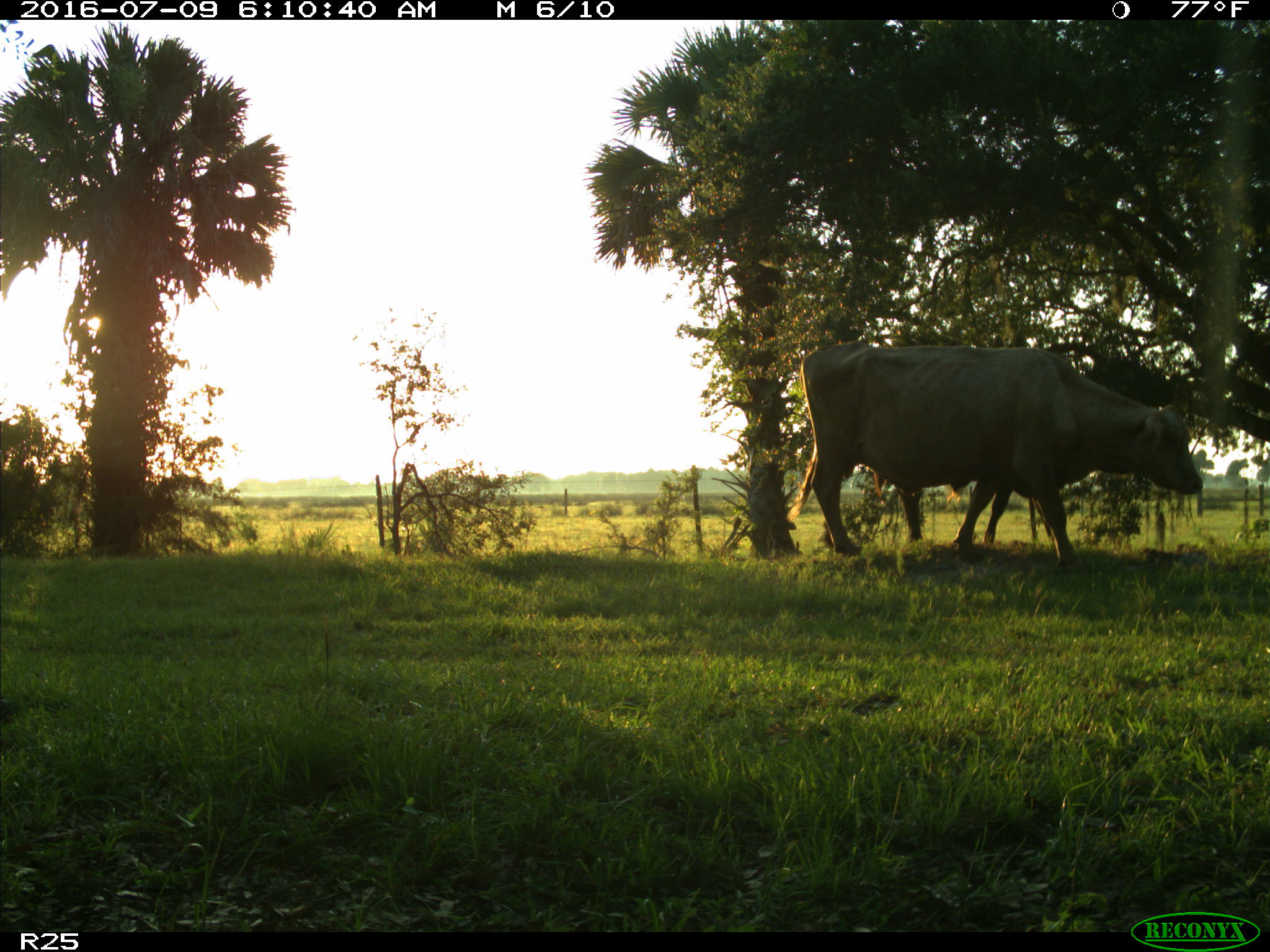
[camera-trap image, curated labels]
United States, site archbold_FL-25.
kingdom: Animalia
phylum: Chordata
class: Mammalia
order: Artiodactyla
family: Bovidae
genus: Bos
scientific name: Bos taurus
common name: domestic cow